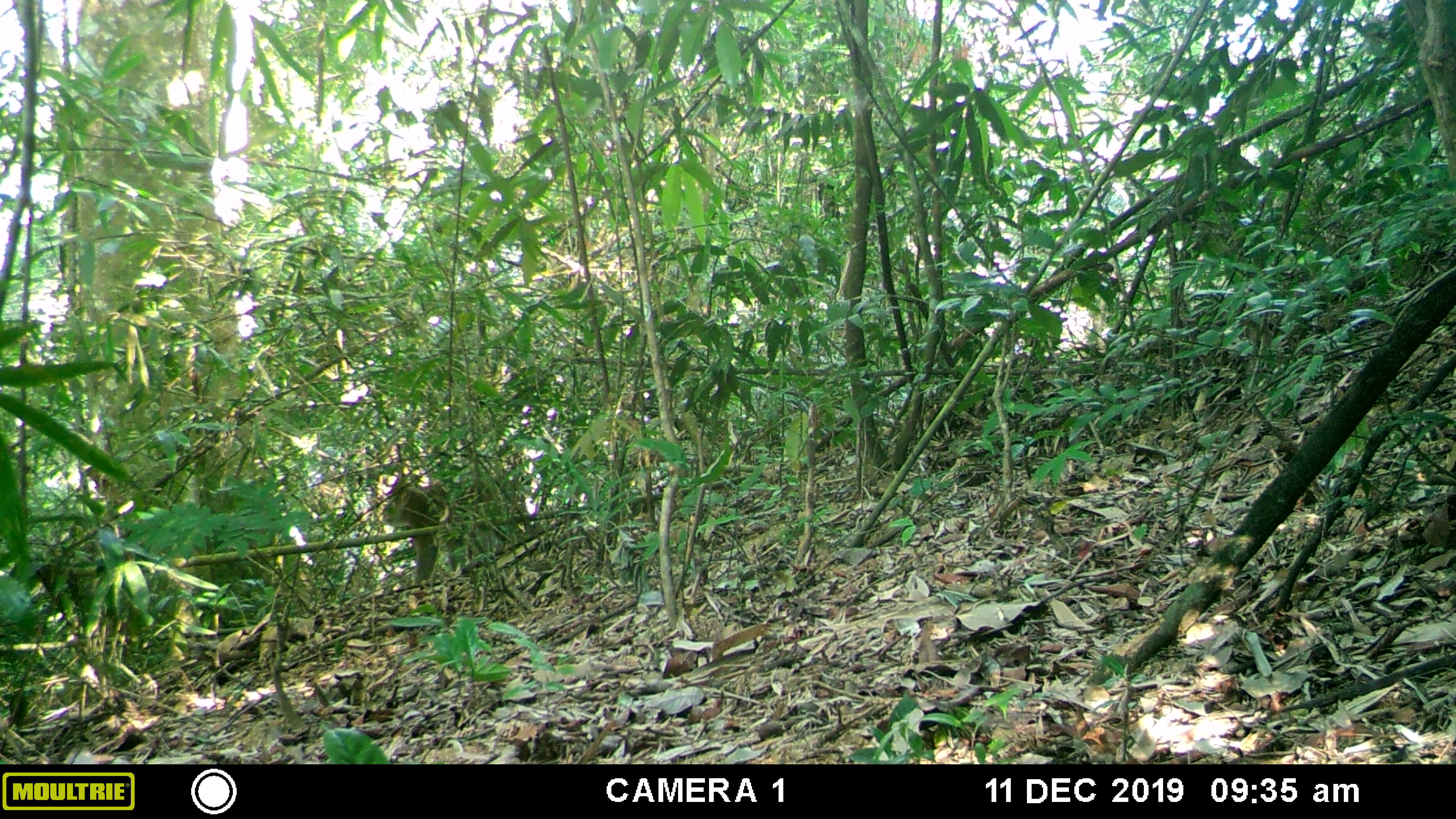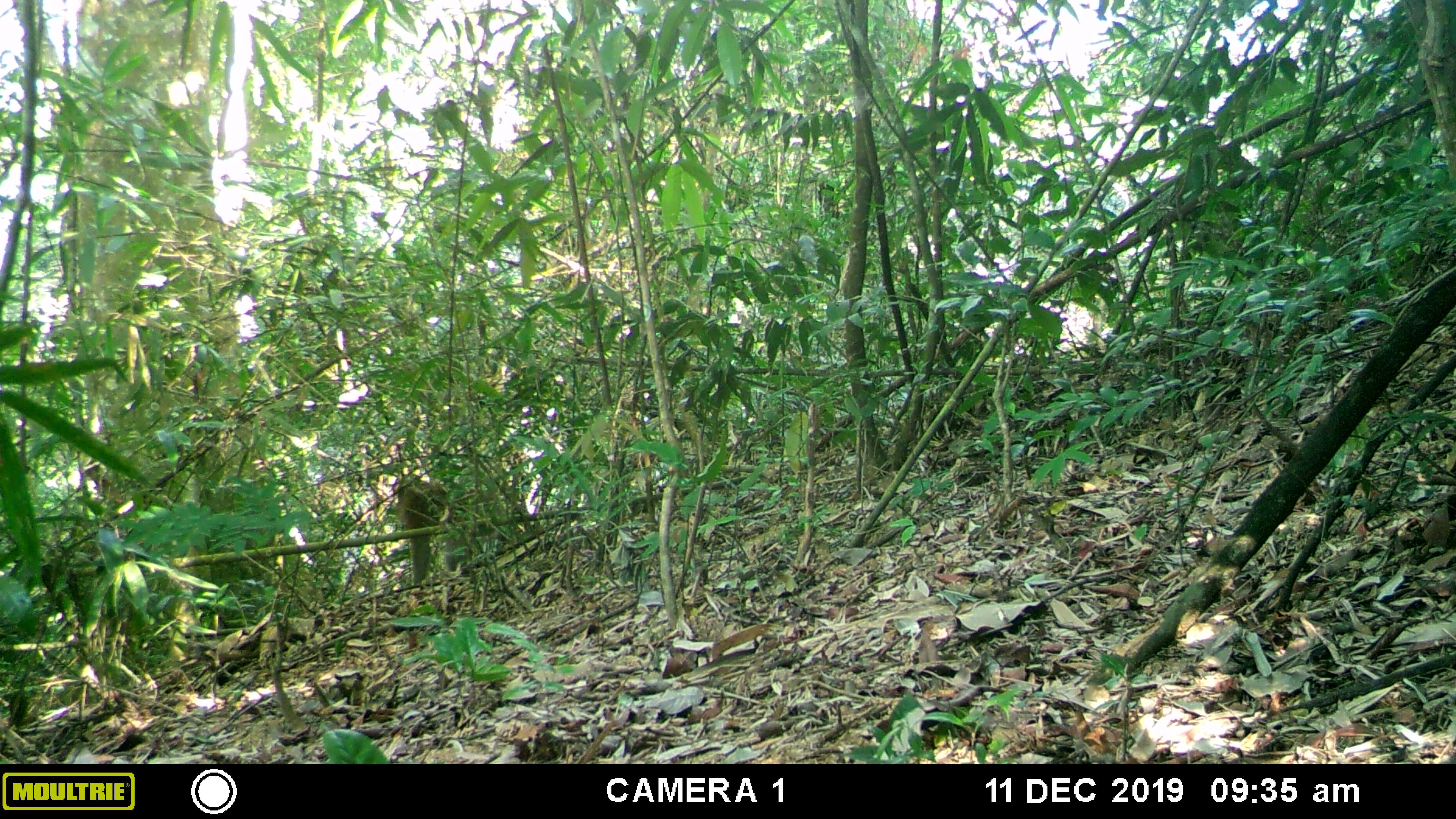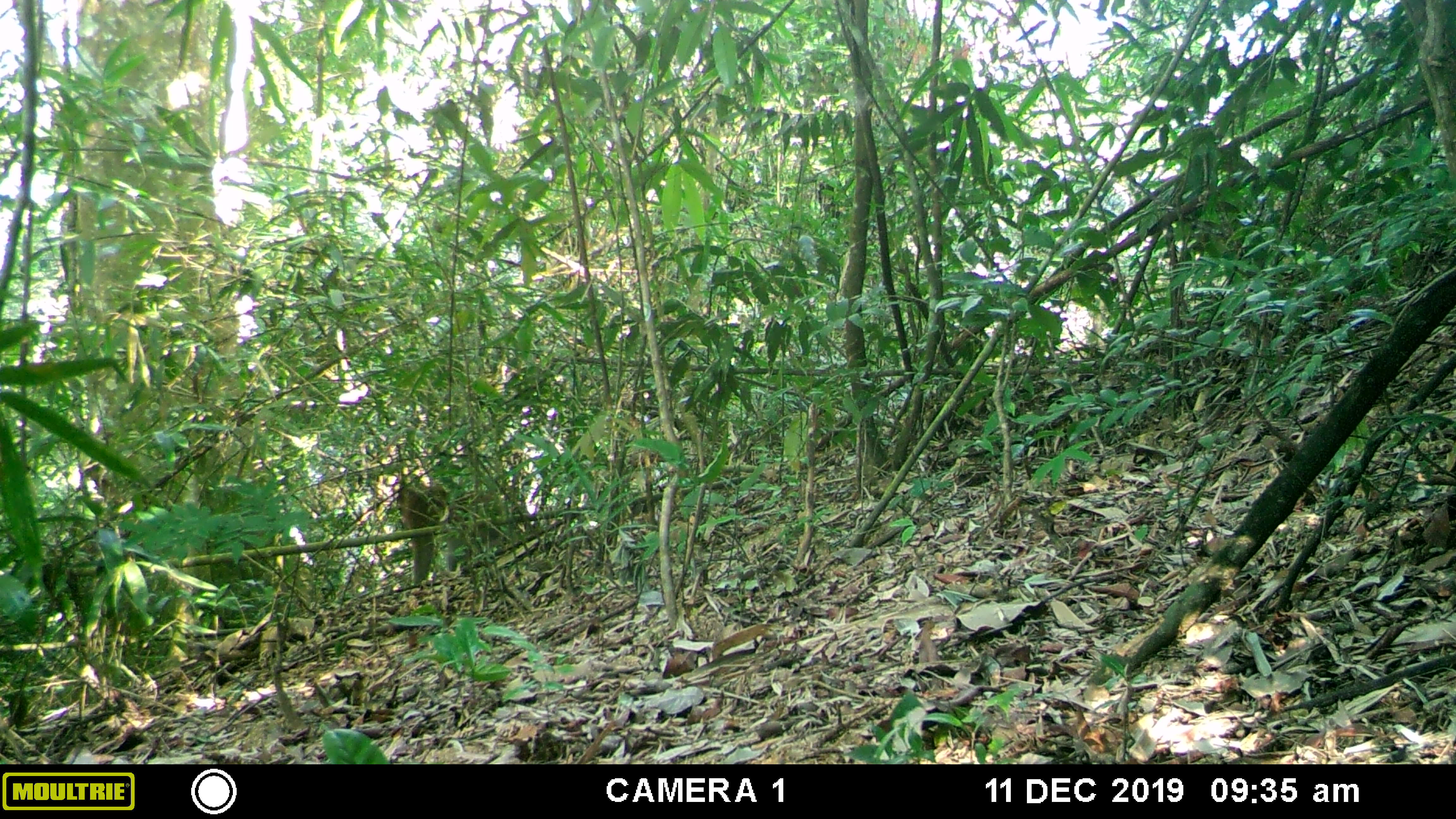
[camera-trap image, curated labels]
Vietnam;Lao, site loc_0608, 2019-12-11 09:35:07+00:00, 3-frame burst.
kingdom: Animalia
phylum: Chordata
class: Mammalia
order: Primates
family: Cercopithecidae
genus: Macaca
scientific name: Macaca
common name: macaques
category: assam or rhesus macaque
Assam or rhesus macaque (macaques) (Macaca). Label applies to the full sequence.